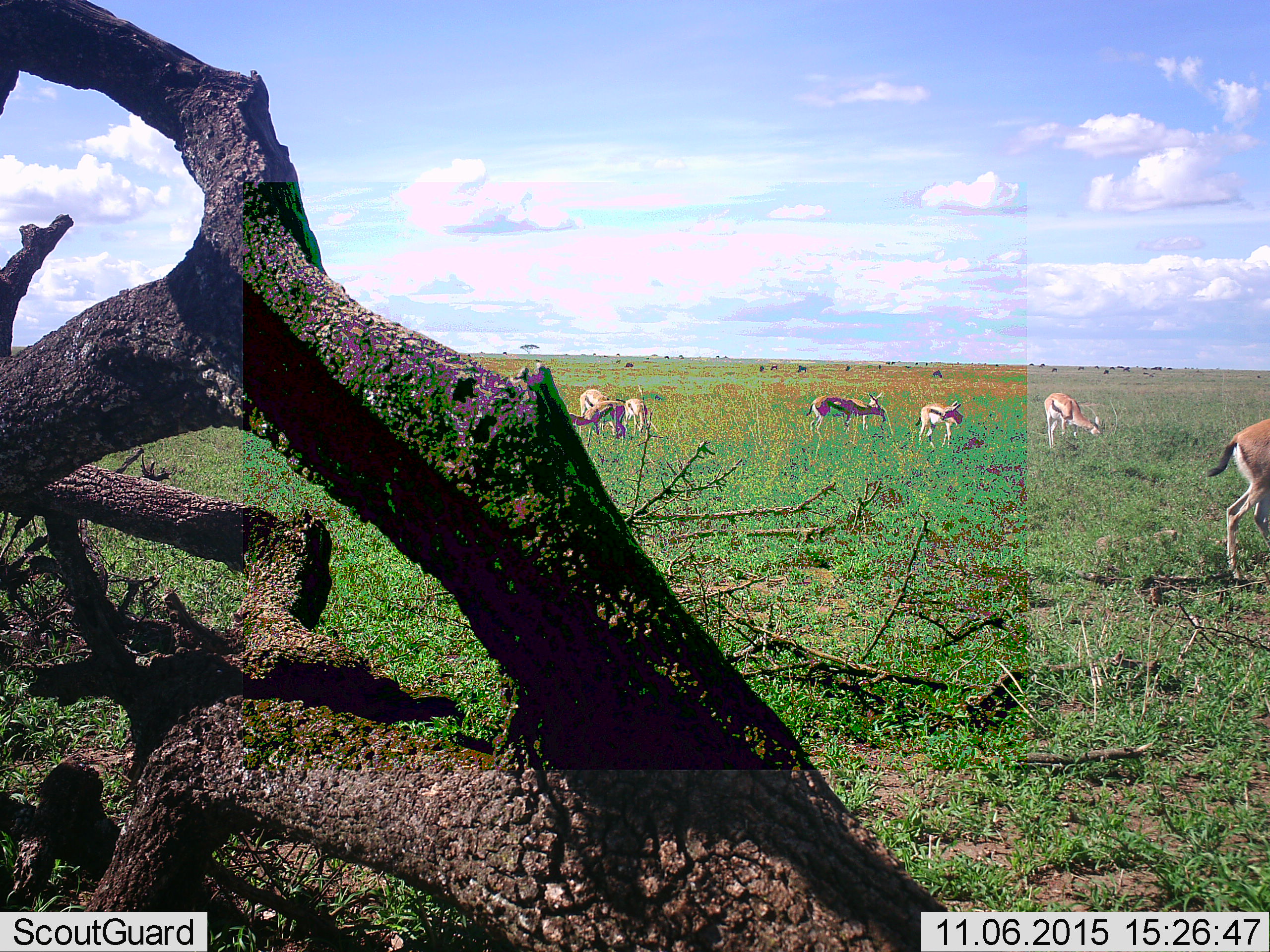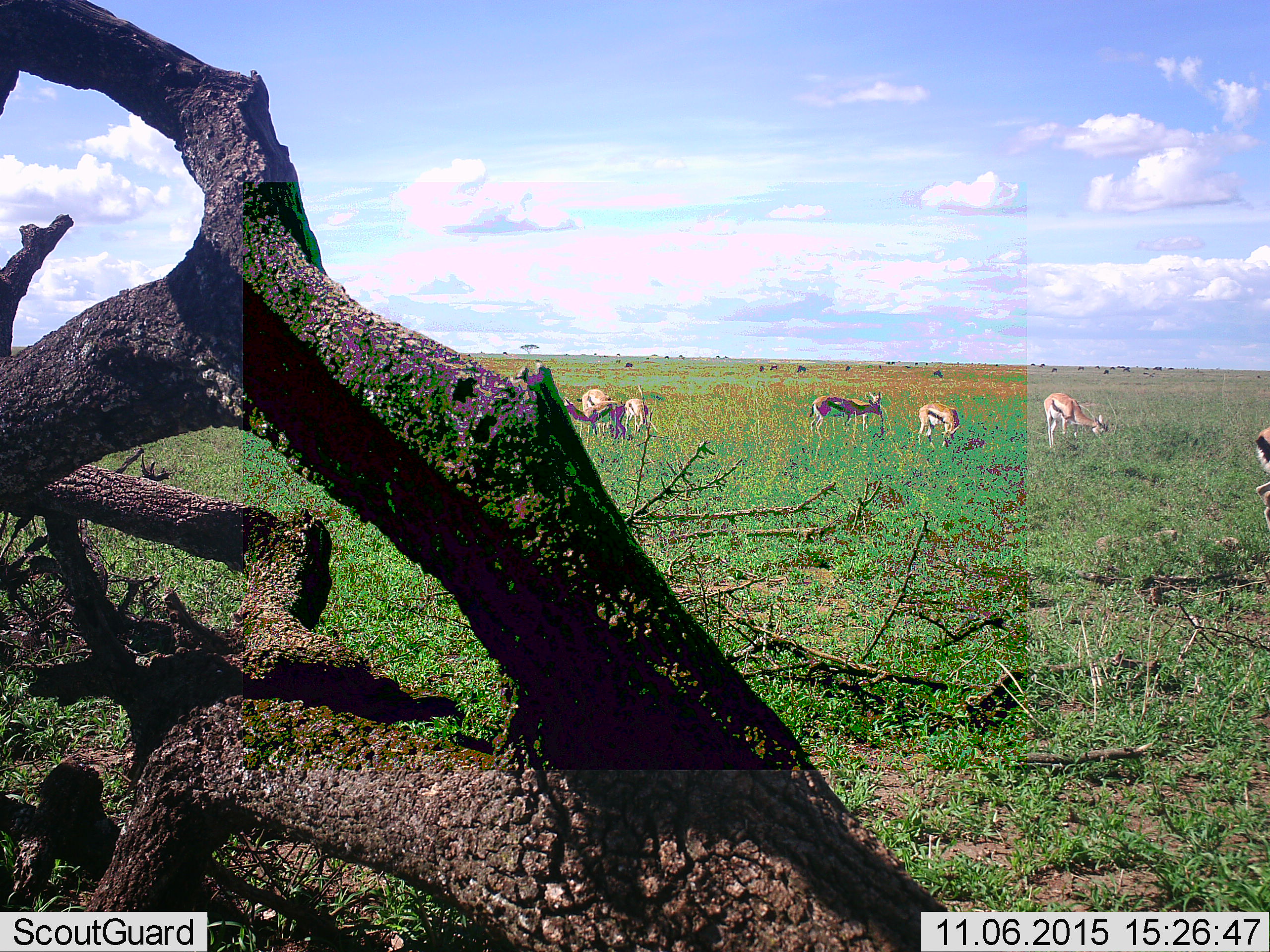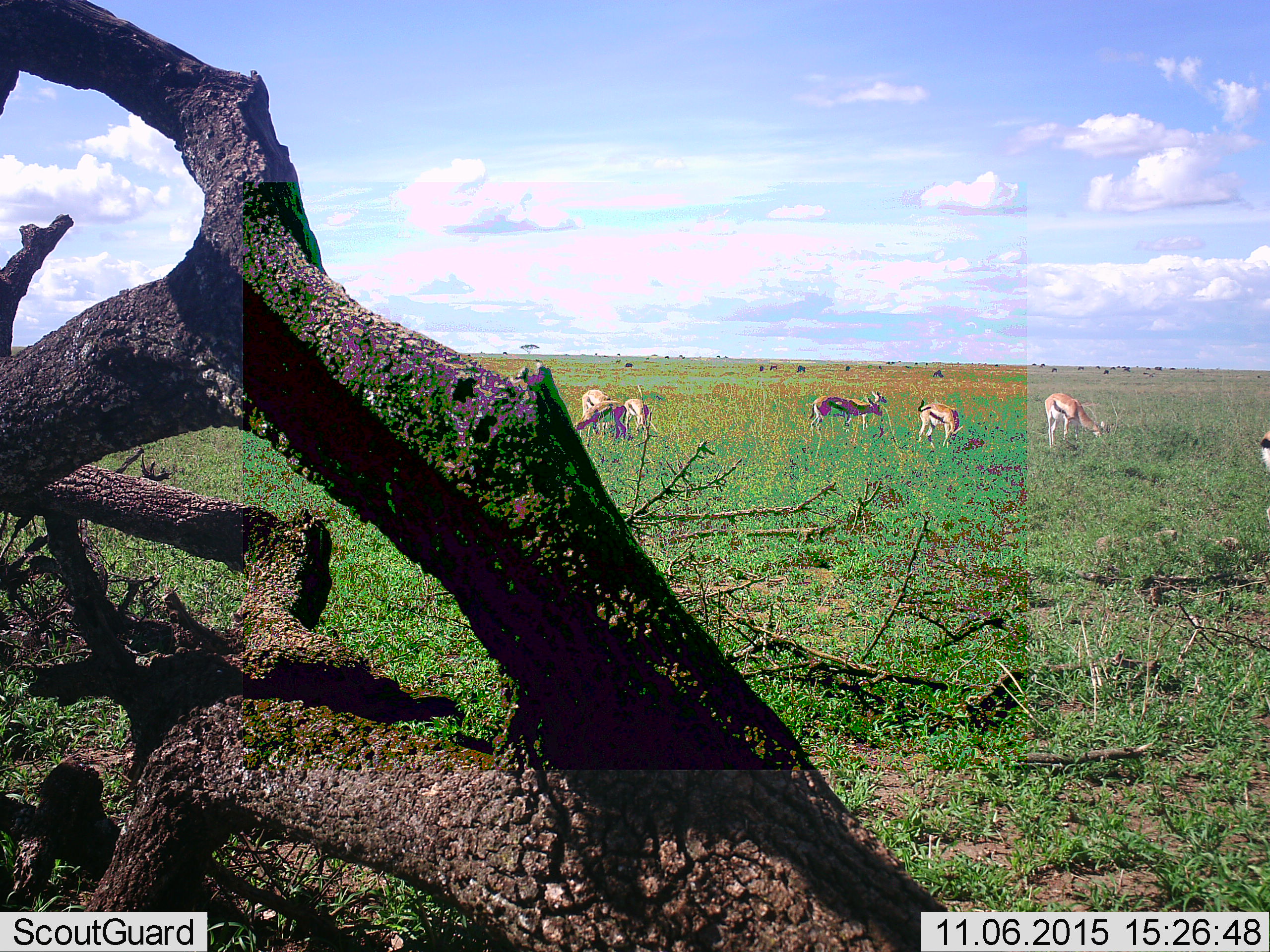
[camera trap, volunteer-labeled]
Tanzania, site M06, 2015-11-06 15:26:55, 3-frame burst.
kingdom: Animalia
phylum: Chordata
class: Mammalia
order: Artiodactyla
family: Bovidae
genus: Eudorcas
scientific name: Eudorcas thomsonii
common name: thomson's gazelle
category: gazellethomsons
Gazellethomsons (thomson's gazelle) (Eudorcas thomsonii), count 8. Behavior (volunteer vote fractions): standing 90%, resting 0%, moving 50%, interacting 10%. Young present (vote fraction): 0%. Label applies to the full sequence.